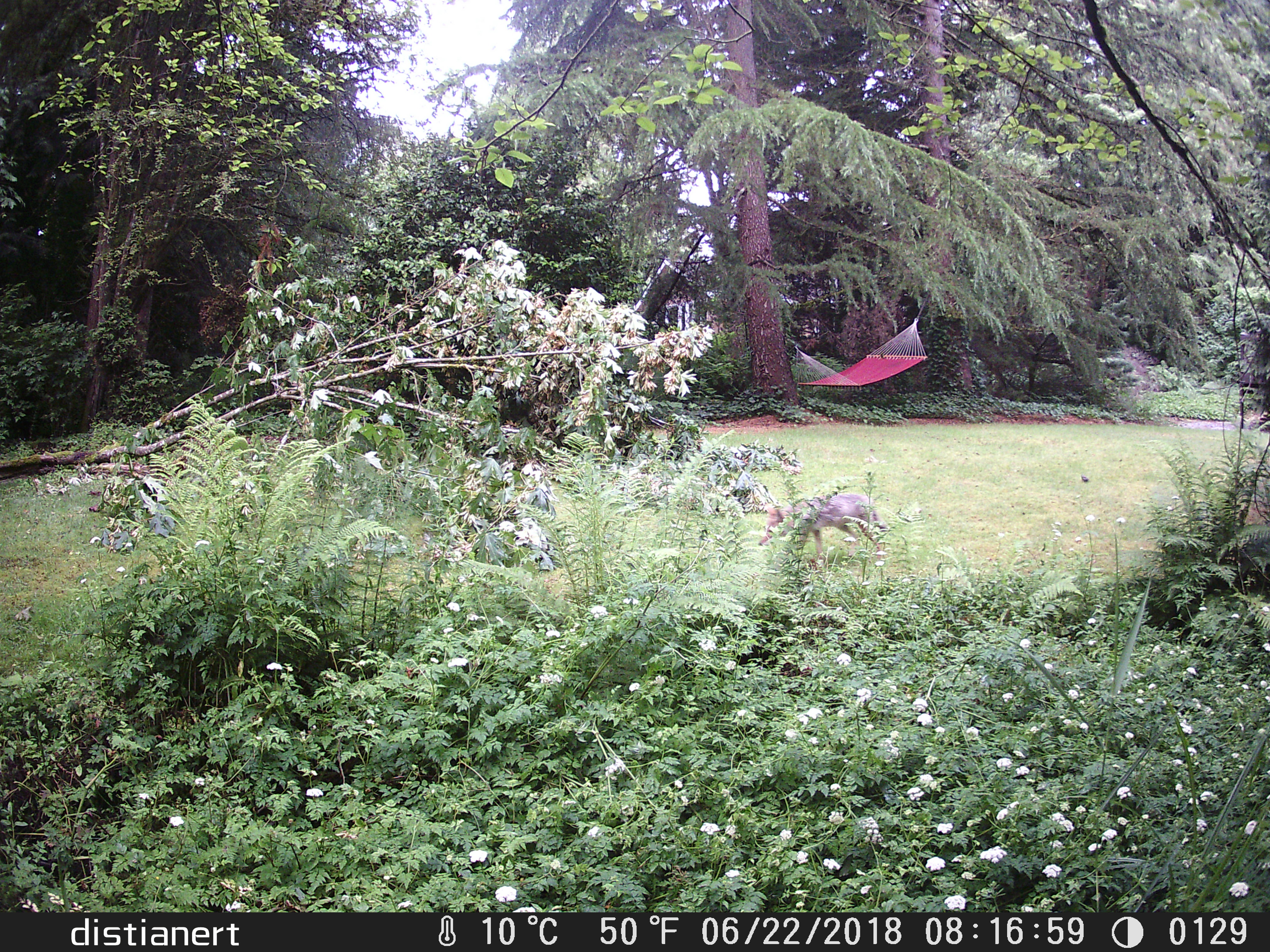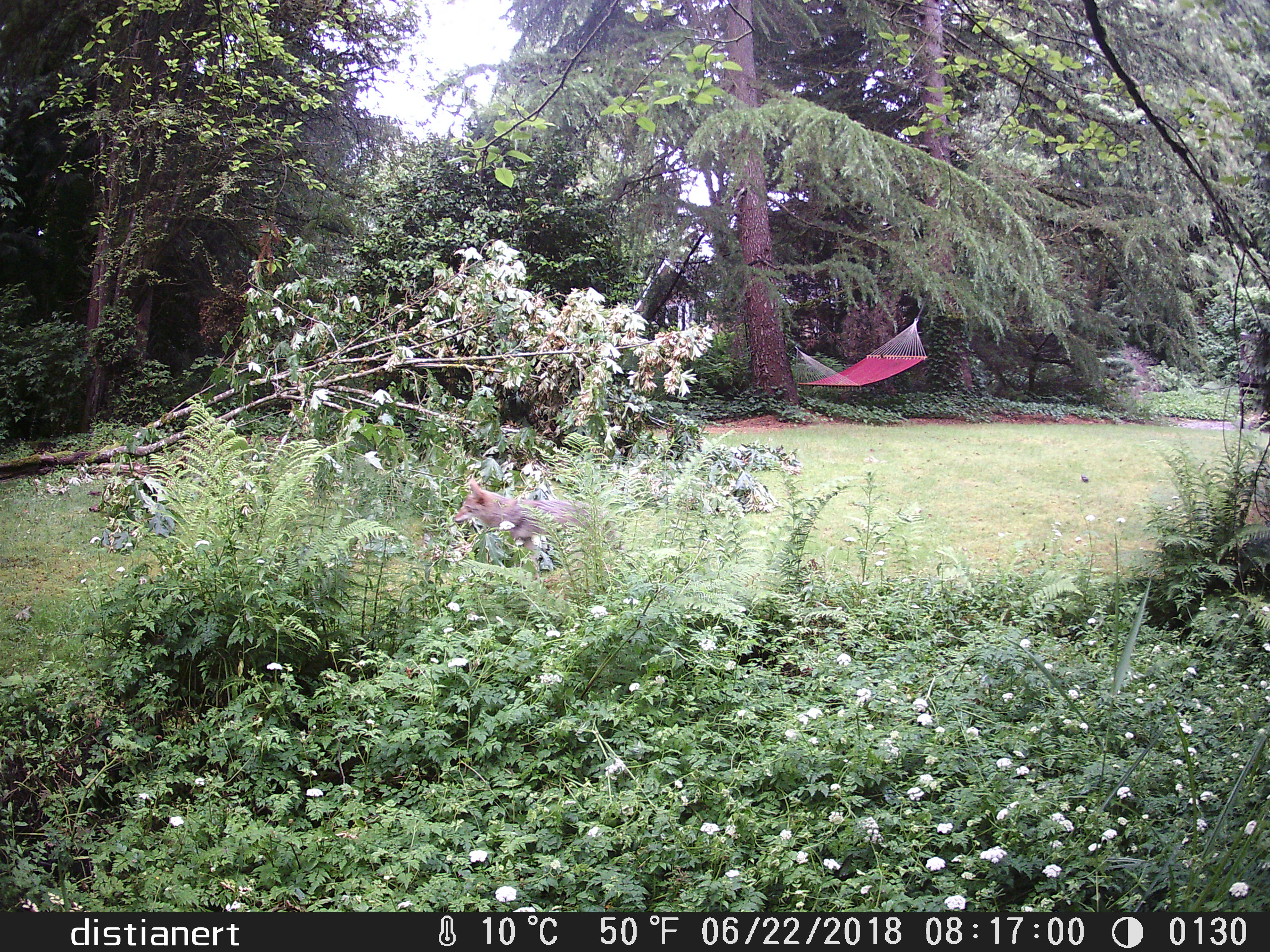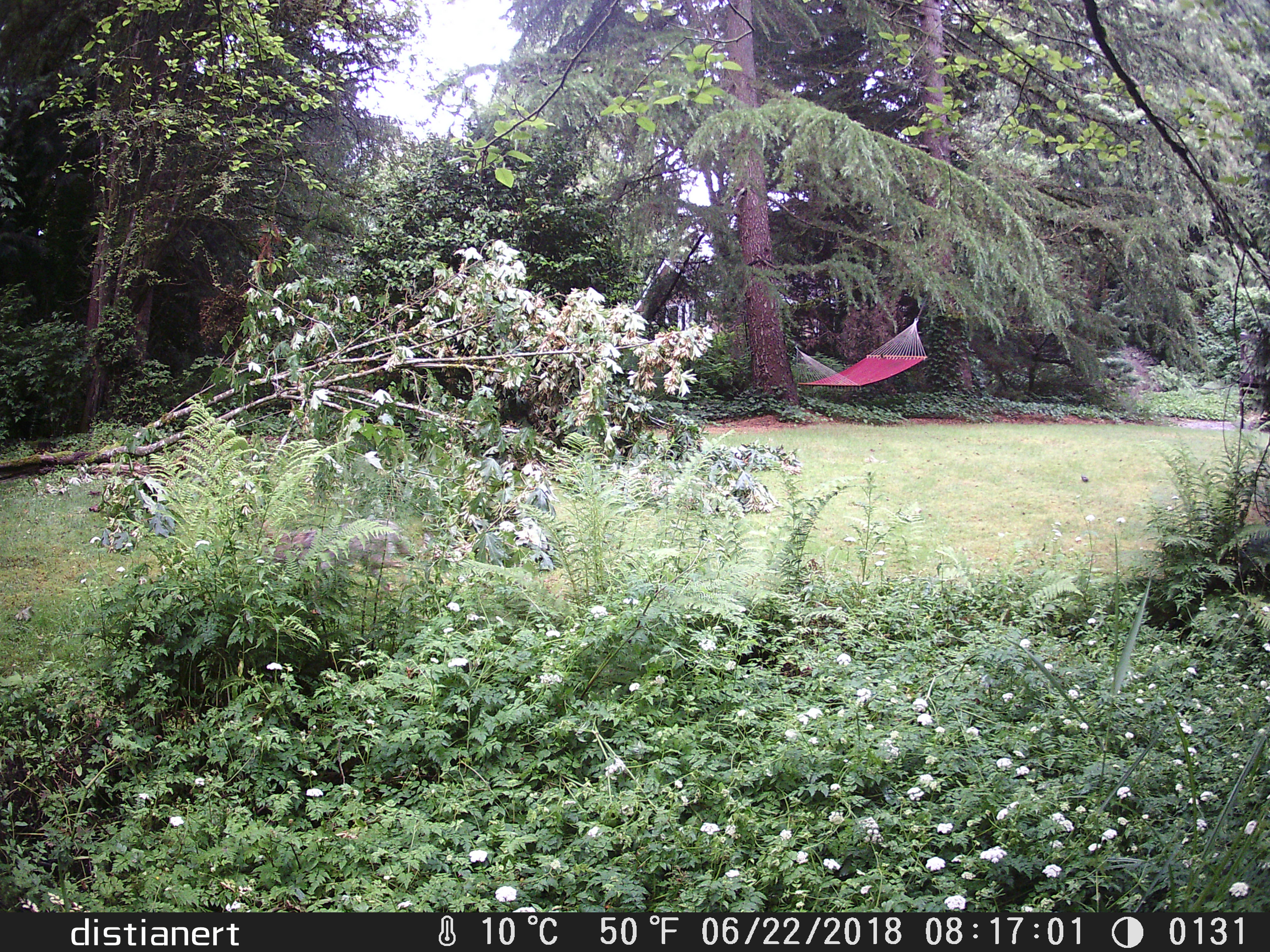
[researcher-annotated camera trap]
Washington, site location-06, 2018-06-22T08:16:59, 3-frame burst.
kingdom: Animalia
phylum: Chordata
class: Mammalia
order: Carnivora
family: Canidae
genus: Canis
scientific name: Canis latrans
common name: coyote